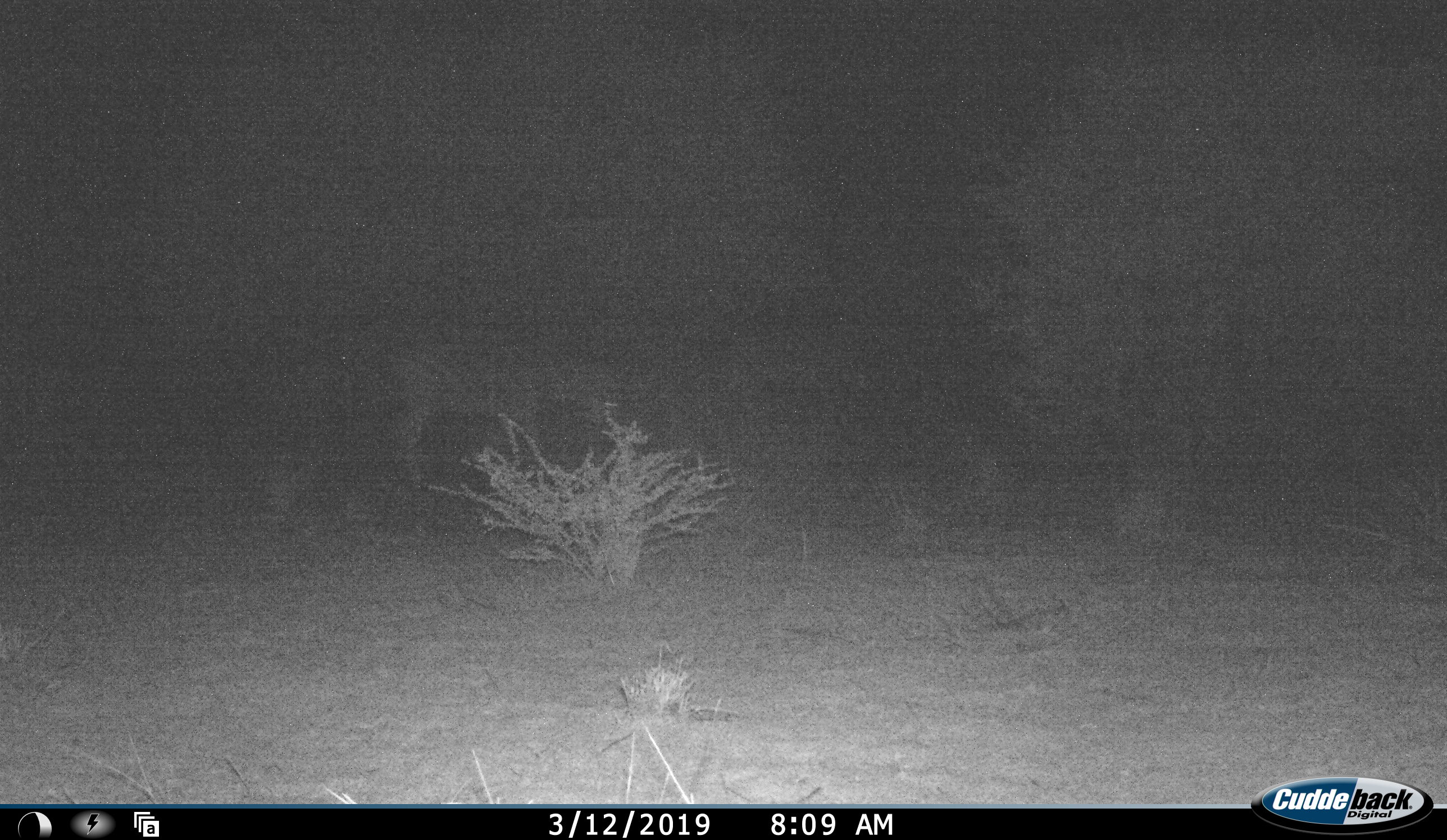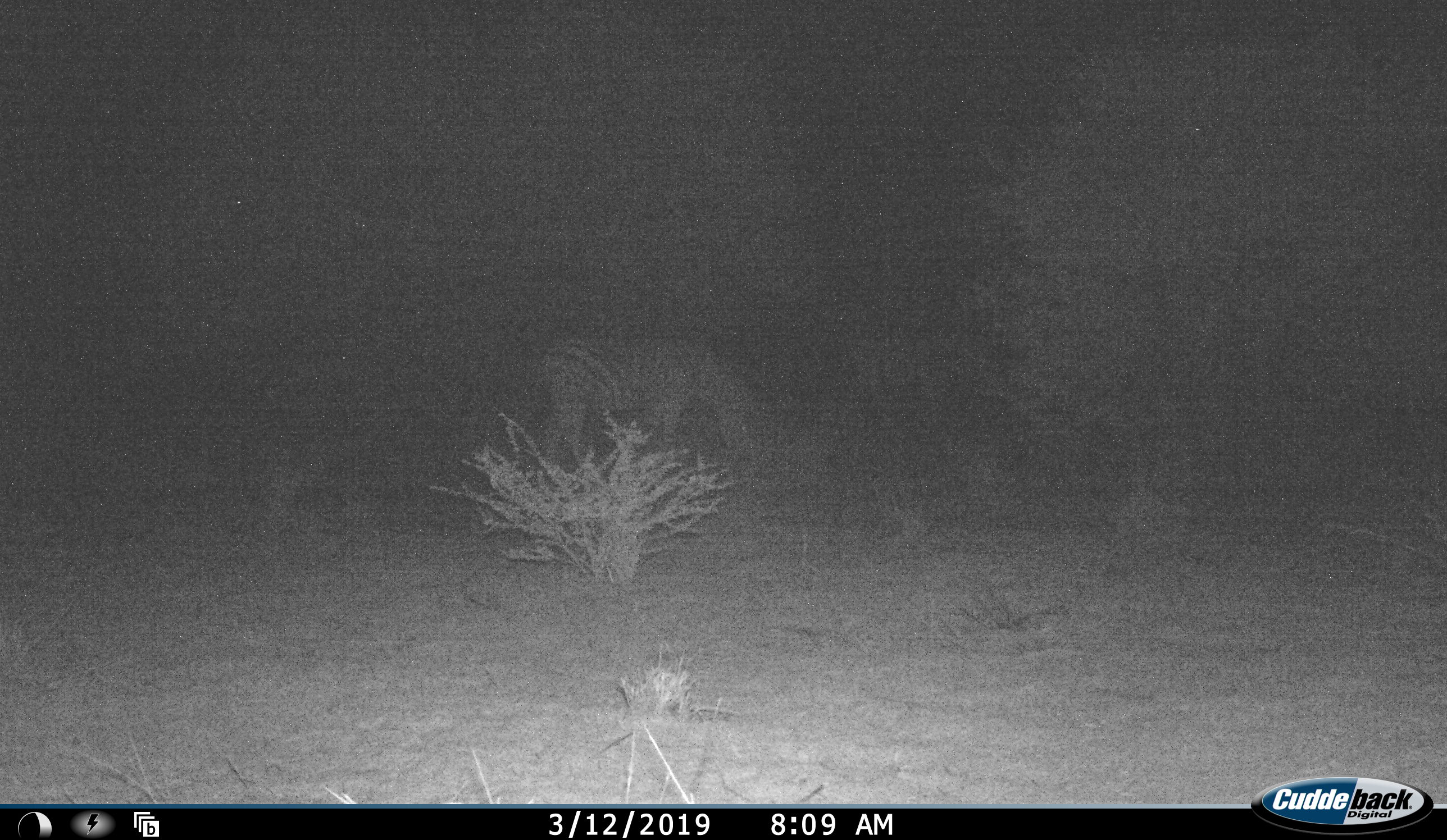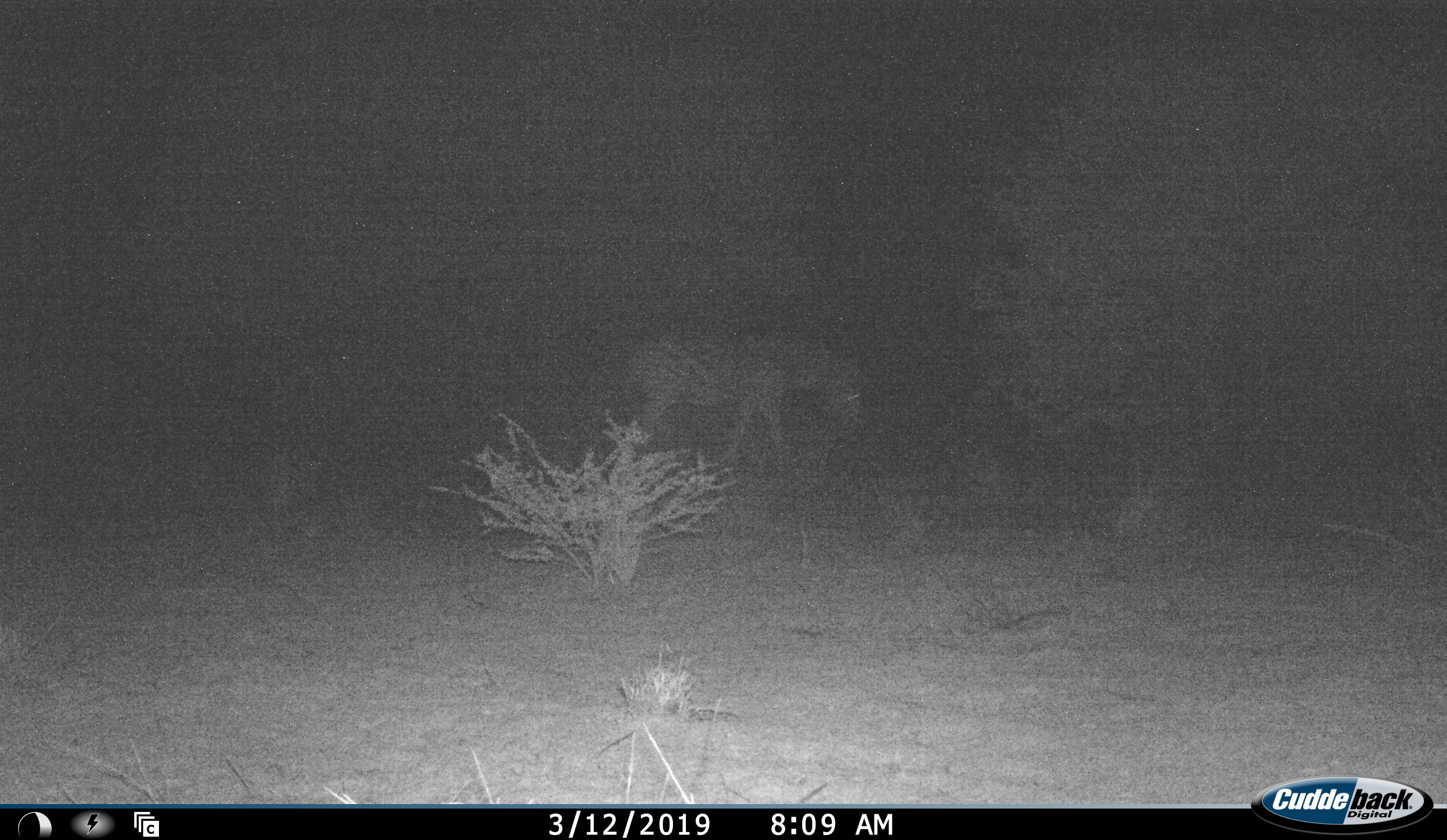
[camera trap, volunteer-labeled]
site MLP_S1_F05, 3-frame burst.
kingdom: Animalia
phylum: Chordata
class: Mammalia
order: Perissodactyla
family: Equidae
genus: Equus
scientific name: Equus quagga burchellii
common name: burchell's zebra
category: zebraburchells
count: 1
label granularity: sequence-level